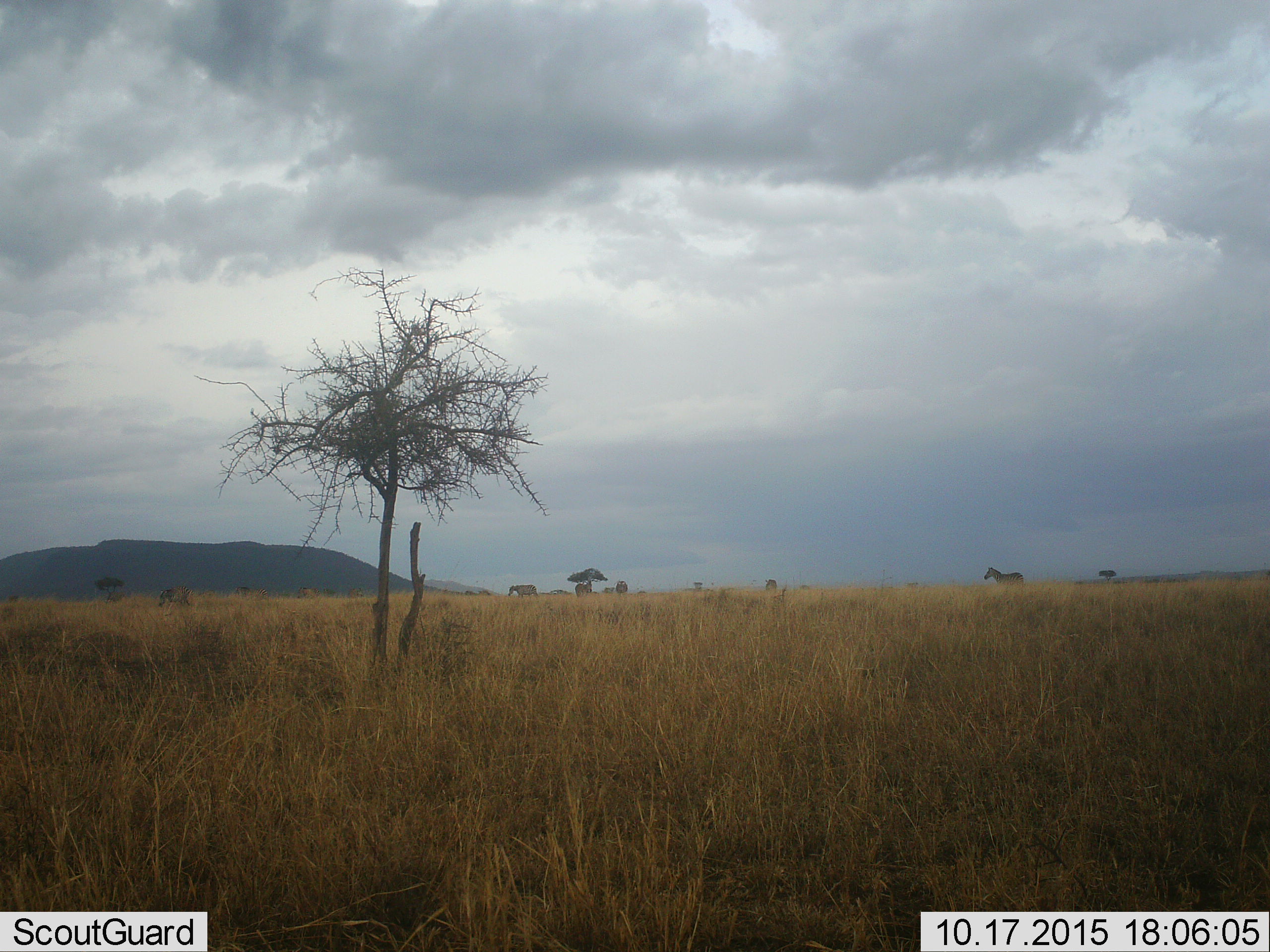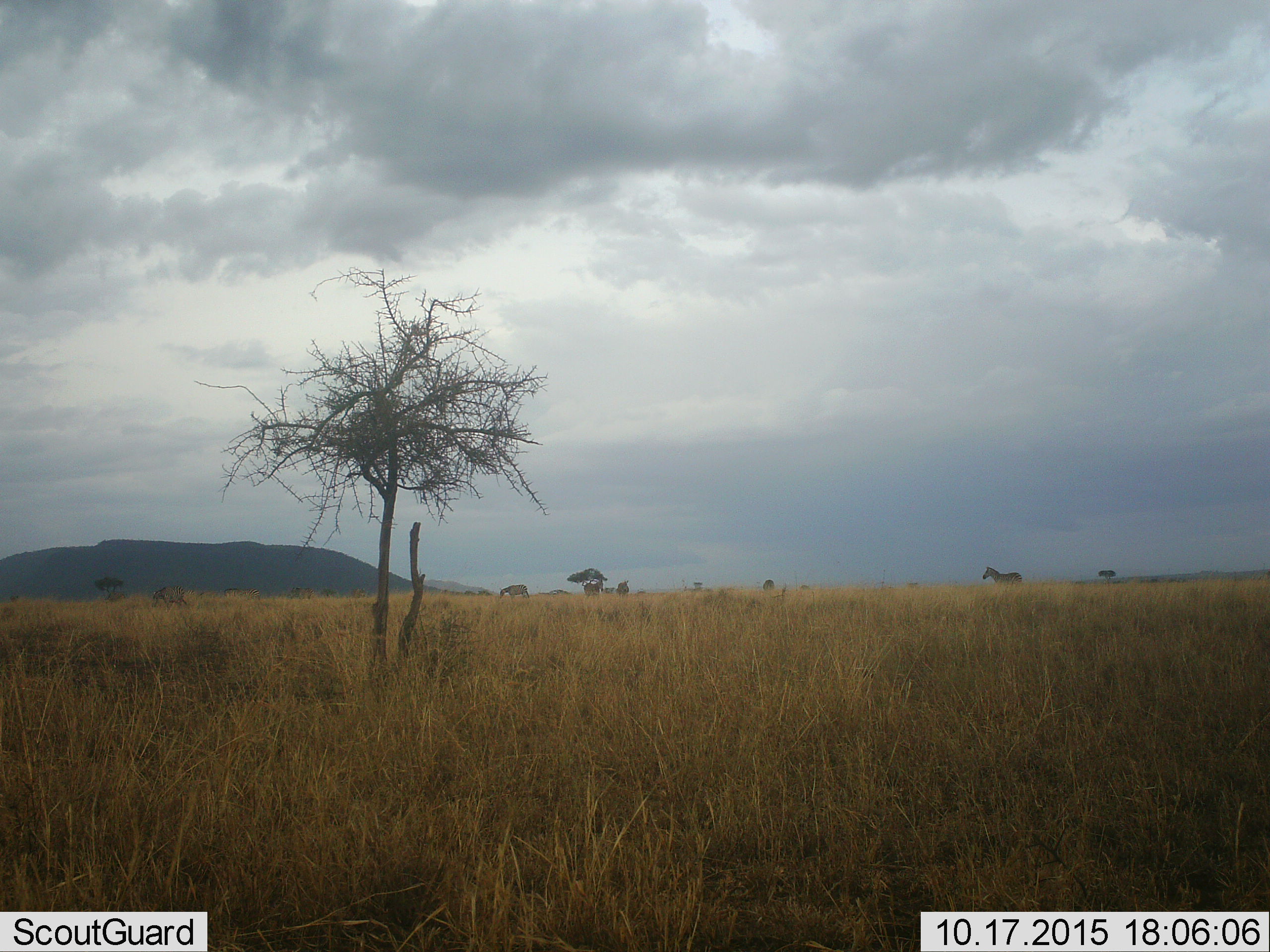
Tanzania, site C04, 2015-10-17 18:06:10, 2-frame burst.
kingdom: Animalia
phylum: Chordata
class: Mammalia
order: Perissodactyla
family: Equidae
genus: Equus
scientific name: Equus quagga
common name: plains zebra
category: zebra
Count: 6.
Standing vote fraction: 53%.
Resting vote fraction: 0%.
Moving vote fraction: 80%.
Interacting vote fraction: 0%.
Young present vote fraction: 0%.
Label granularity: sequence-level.